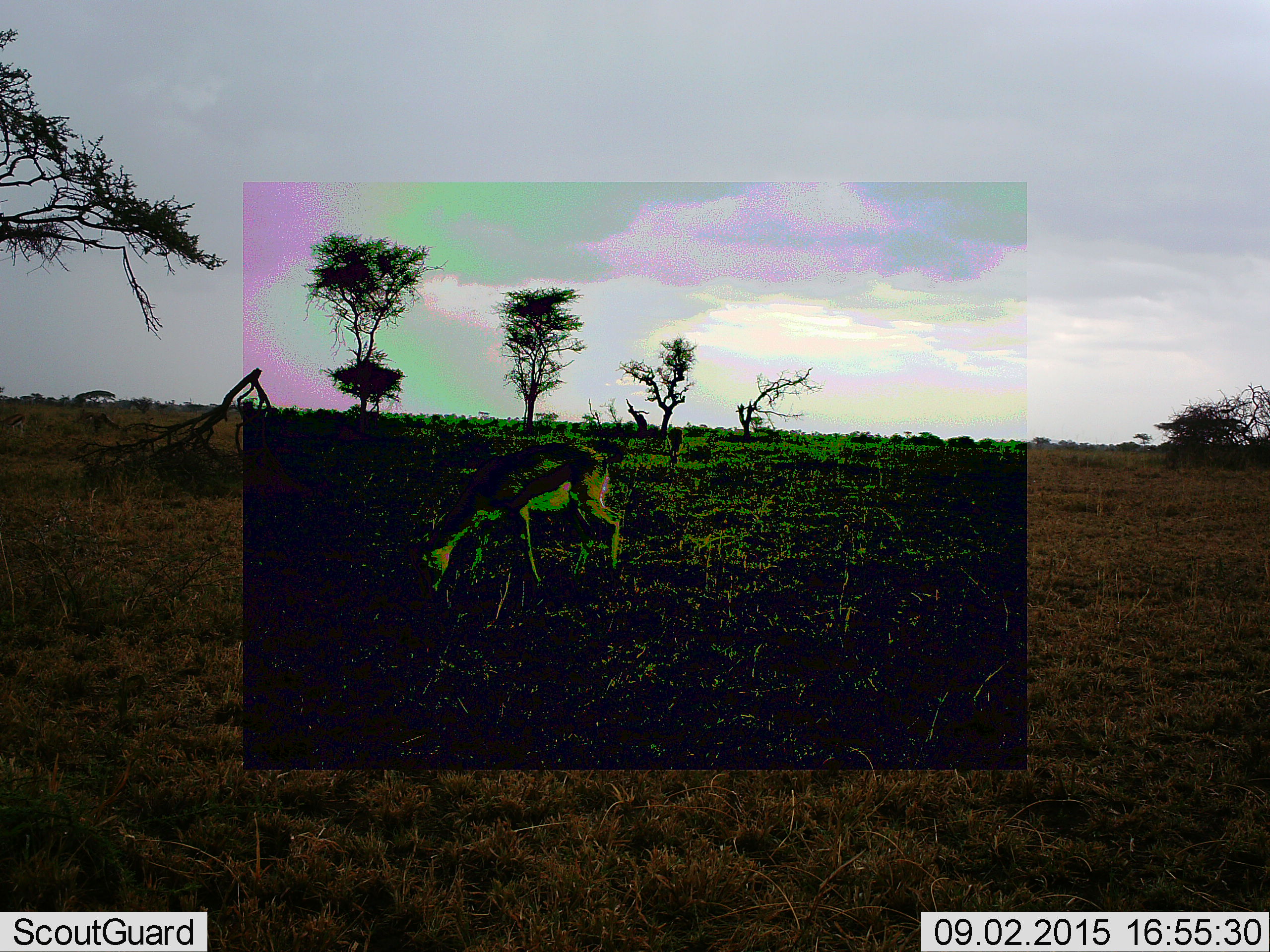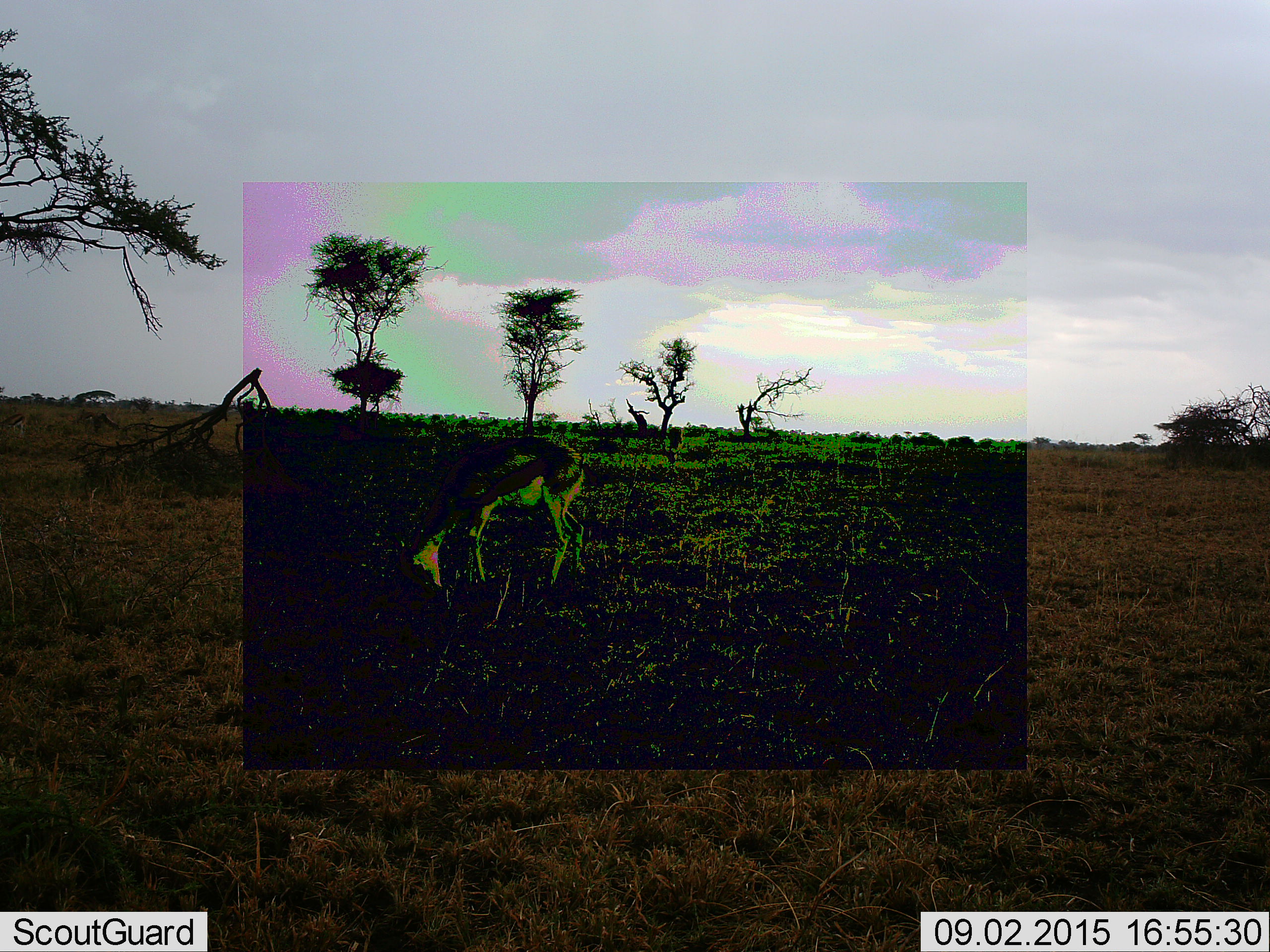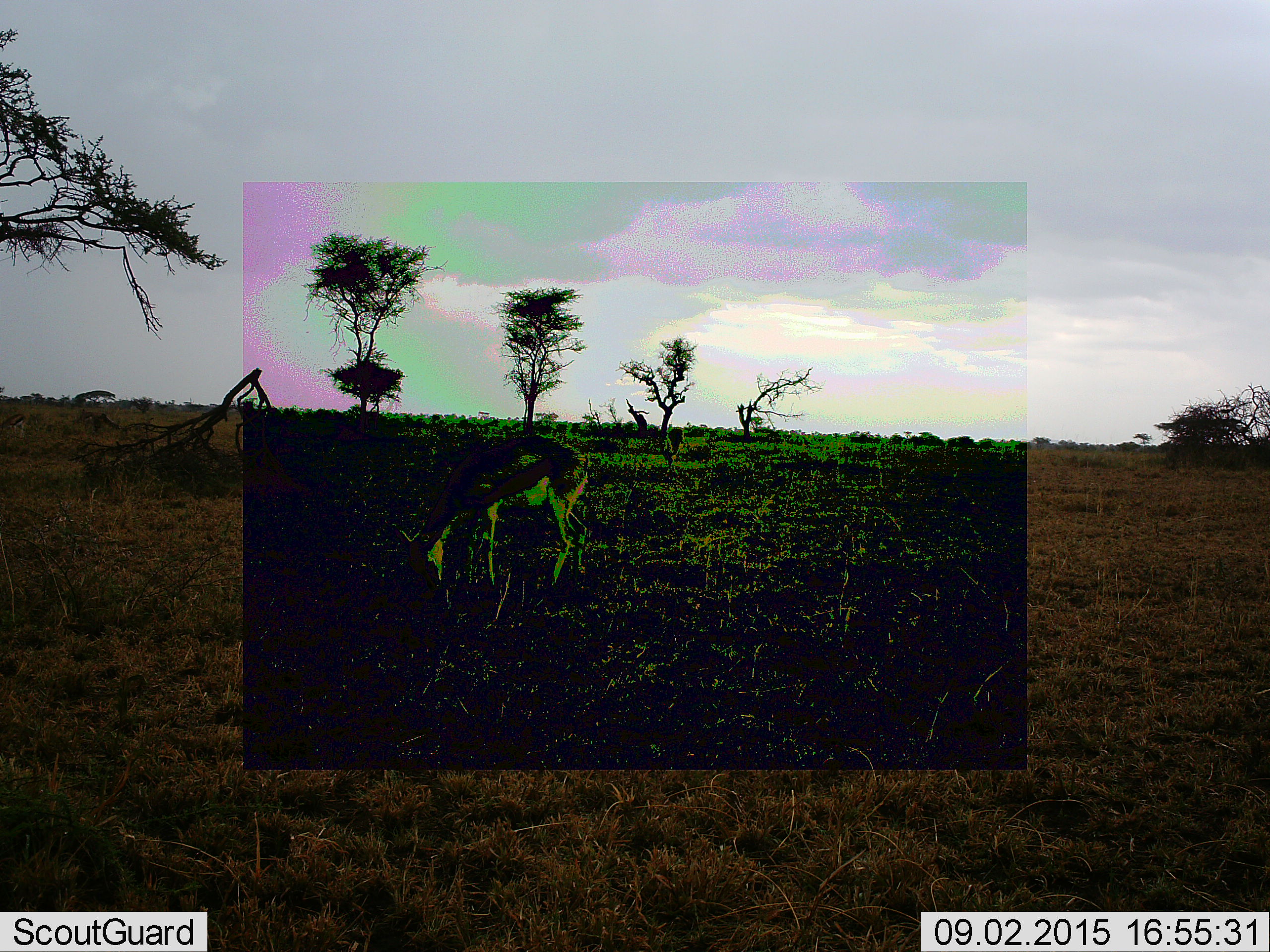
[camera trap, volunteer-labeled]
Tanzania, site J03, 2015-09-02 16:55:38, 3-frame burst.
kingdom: Animalia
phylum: Chordata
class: Mammalia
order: Artiodactyla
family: Bovidae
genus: Eudorcas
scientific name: Eudorcas thomsonii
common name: thomson's gazelle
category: gazellethomsons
Gazellethomsons (thomson's gazelle) (Eudorcas thomsonii), count 1. Behavior (volunteer vote fractions): standing 57%, resting 0%, moving 14%, interacting 0%. Young present (vote fraction): 0%. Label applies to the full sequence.